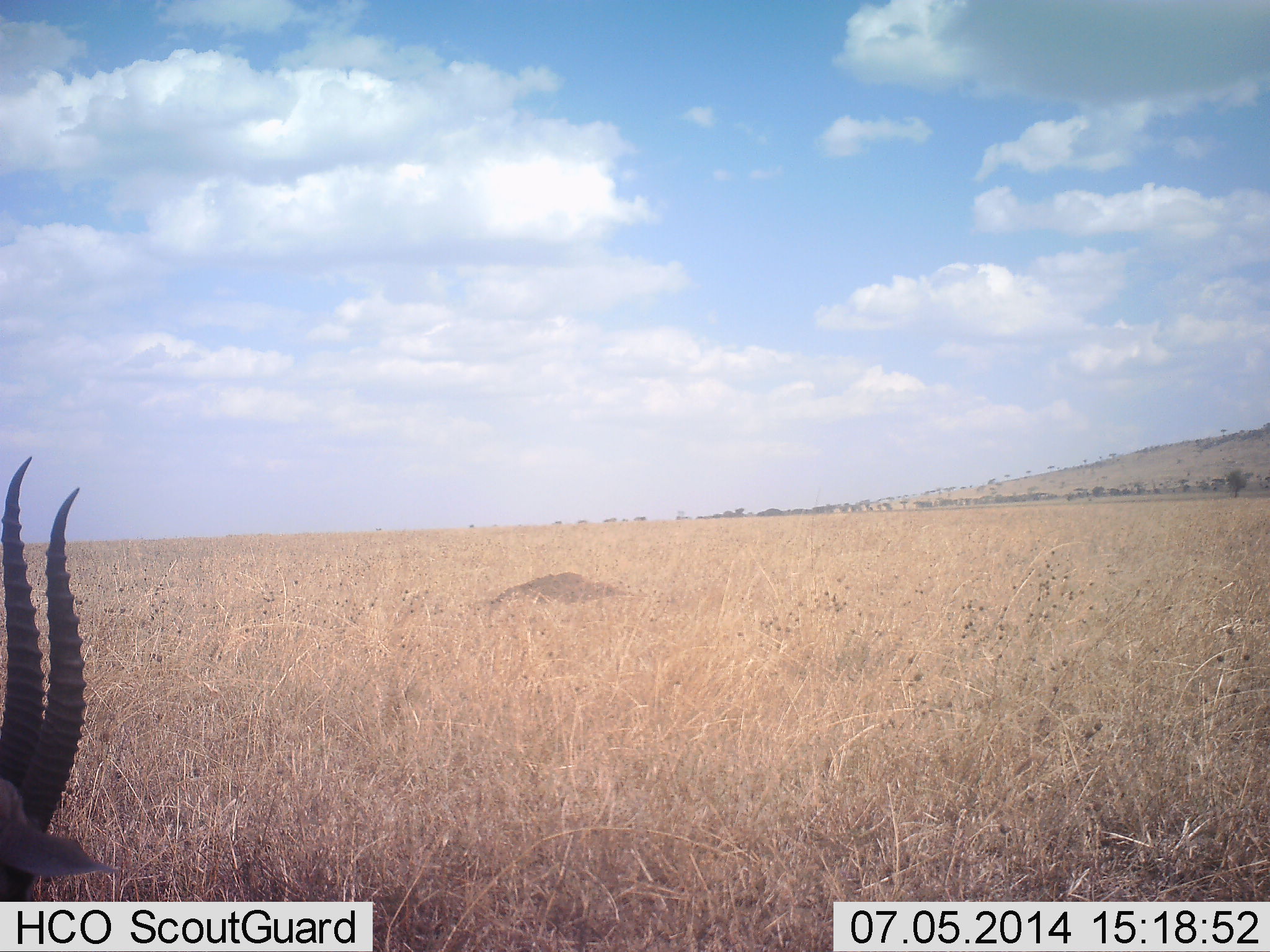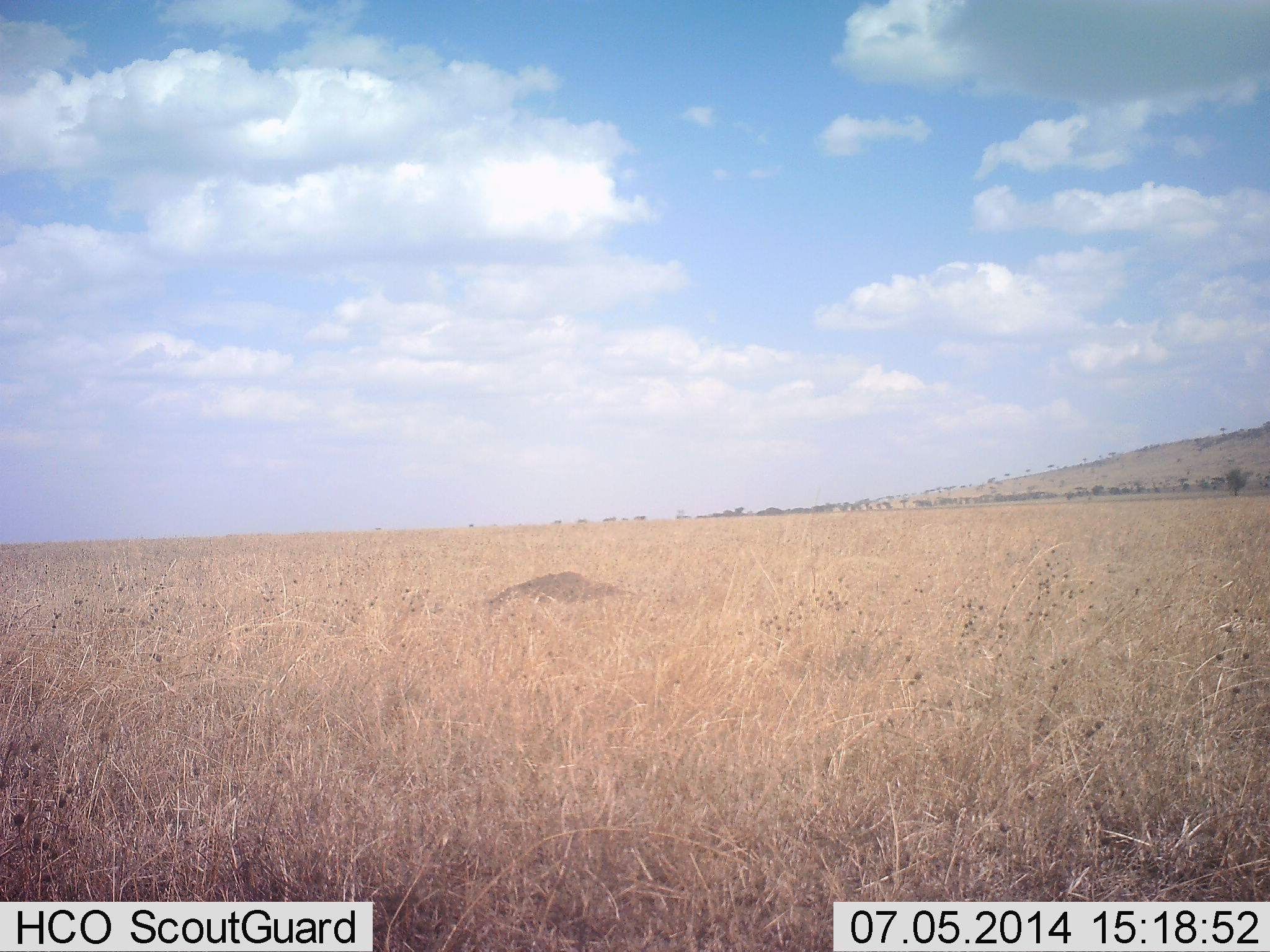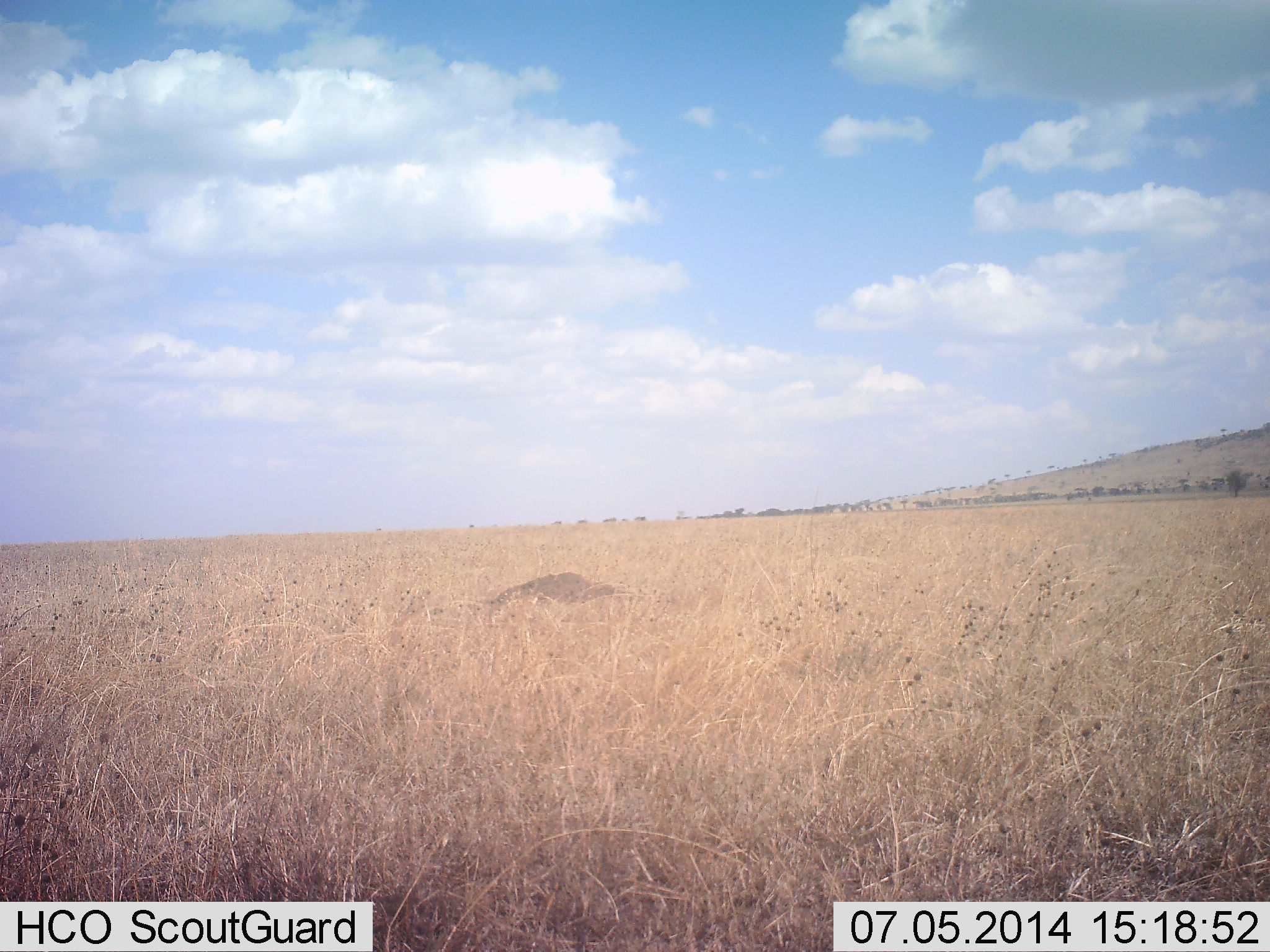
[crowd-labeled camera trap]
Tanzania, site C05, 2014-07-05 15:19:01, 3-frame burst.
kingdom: Animalia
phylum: Chordata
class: Mammalia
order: Artiodactyla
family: Bovidae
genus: Eudorcas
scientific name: Eudorcas thomsonii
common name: thomson's gazelle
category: gazellethomsons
Gazellethomsons (thomson's gazelle) (Eudorcas thomsonii), count 1. Behavior (volunteer vote fractions): standing 20%, resting 0%, moving 80%, interacting 0%. Young present (vote fraction): 0%. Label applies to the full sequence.